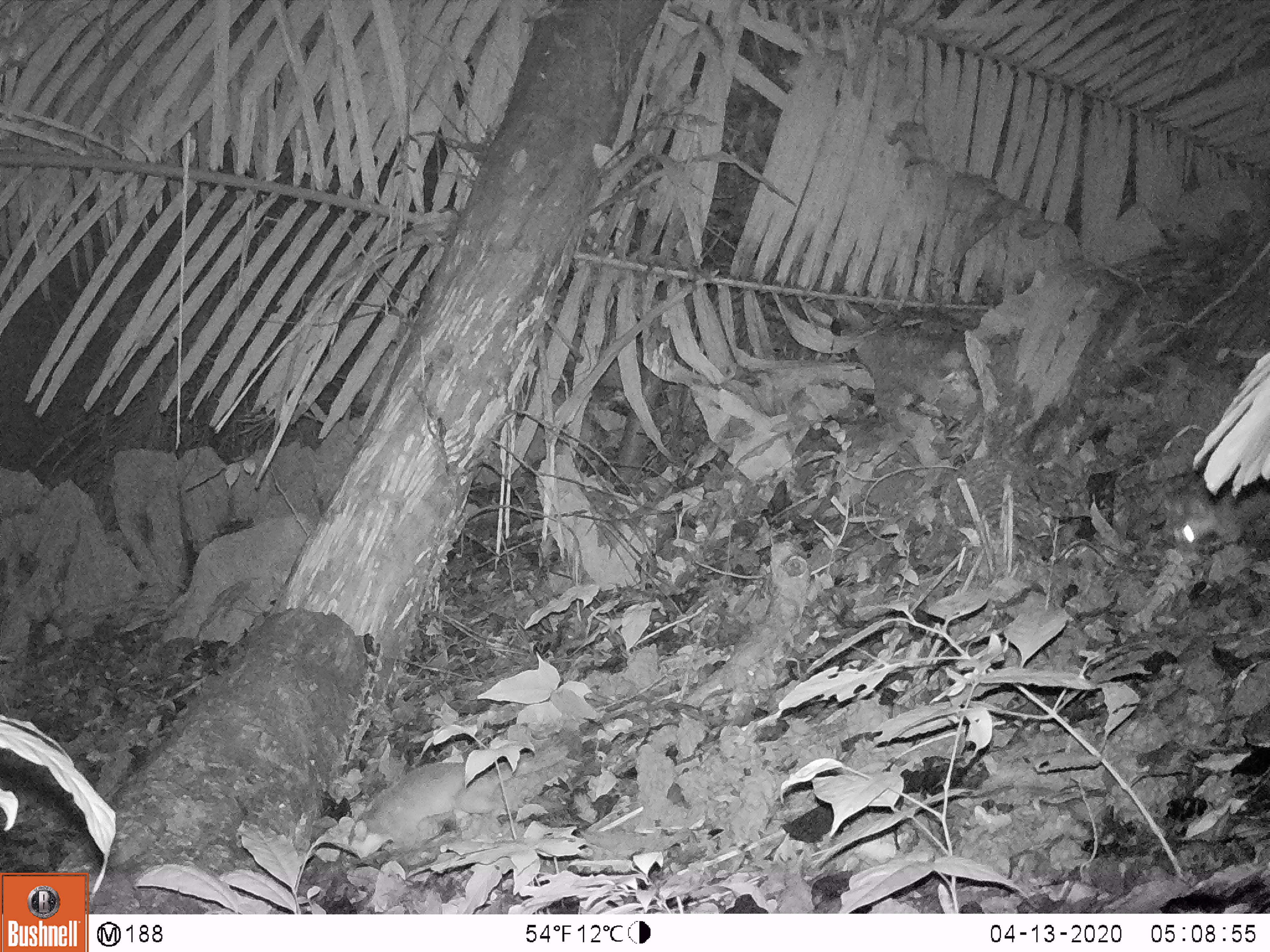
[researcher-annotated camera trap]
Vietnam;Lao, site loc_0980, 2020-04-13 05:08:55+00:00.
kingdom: Animalia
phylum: Chordata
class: Mammalia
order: Carnivora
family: Mustelidae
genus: Melogale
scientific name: Melogale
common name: ferret badger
Ferret badger (Melogale). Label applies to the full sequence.